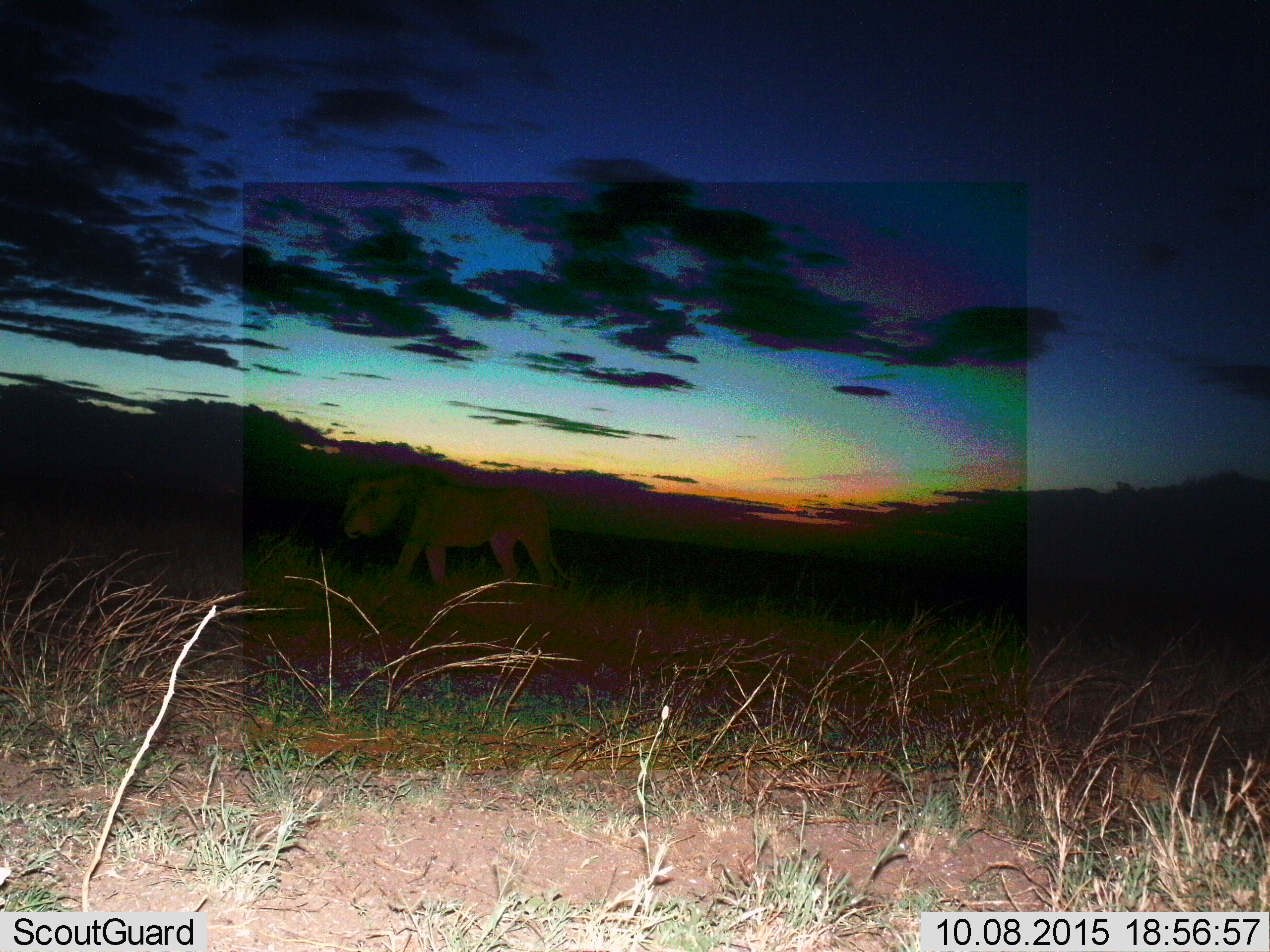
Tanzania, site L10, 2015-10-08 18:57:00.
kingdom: Animalia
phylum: Chordata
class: Mammalia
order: Carnivora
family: Felidae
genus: Panthera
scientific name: Panthera leo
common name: lion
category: lionmale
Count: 1.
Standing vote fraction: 25%.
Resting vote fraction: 0%.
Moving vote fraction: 100%.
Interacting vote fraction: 0%.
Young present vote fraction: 0%.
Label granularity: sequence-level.